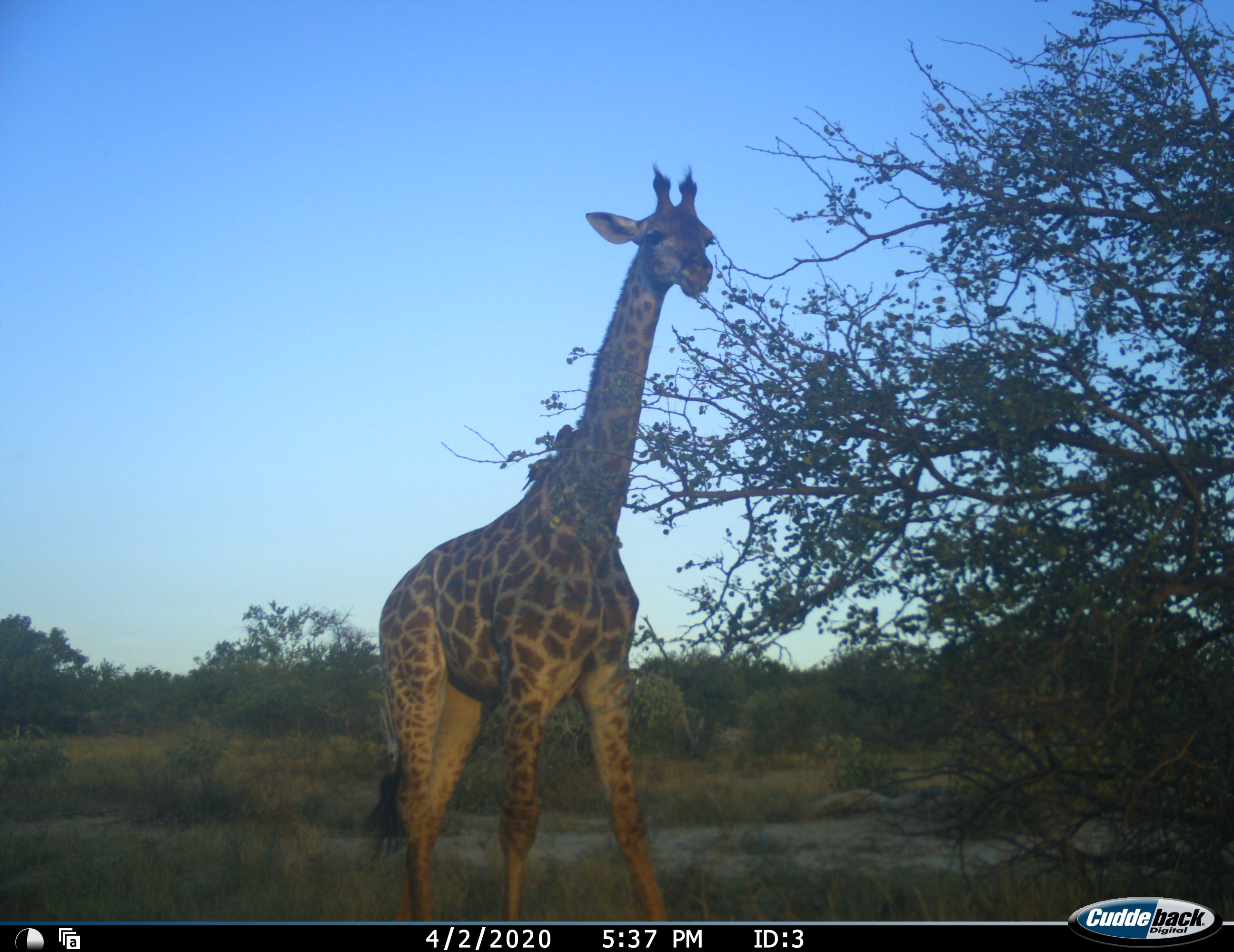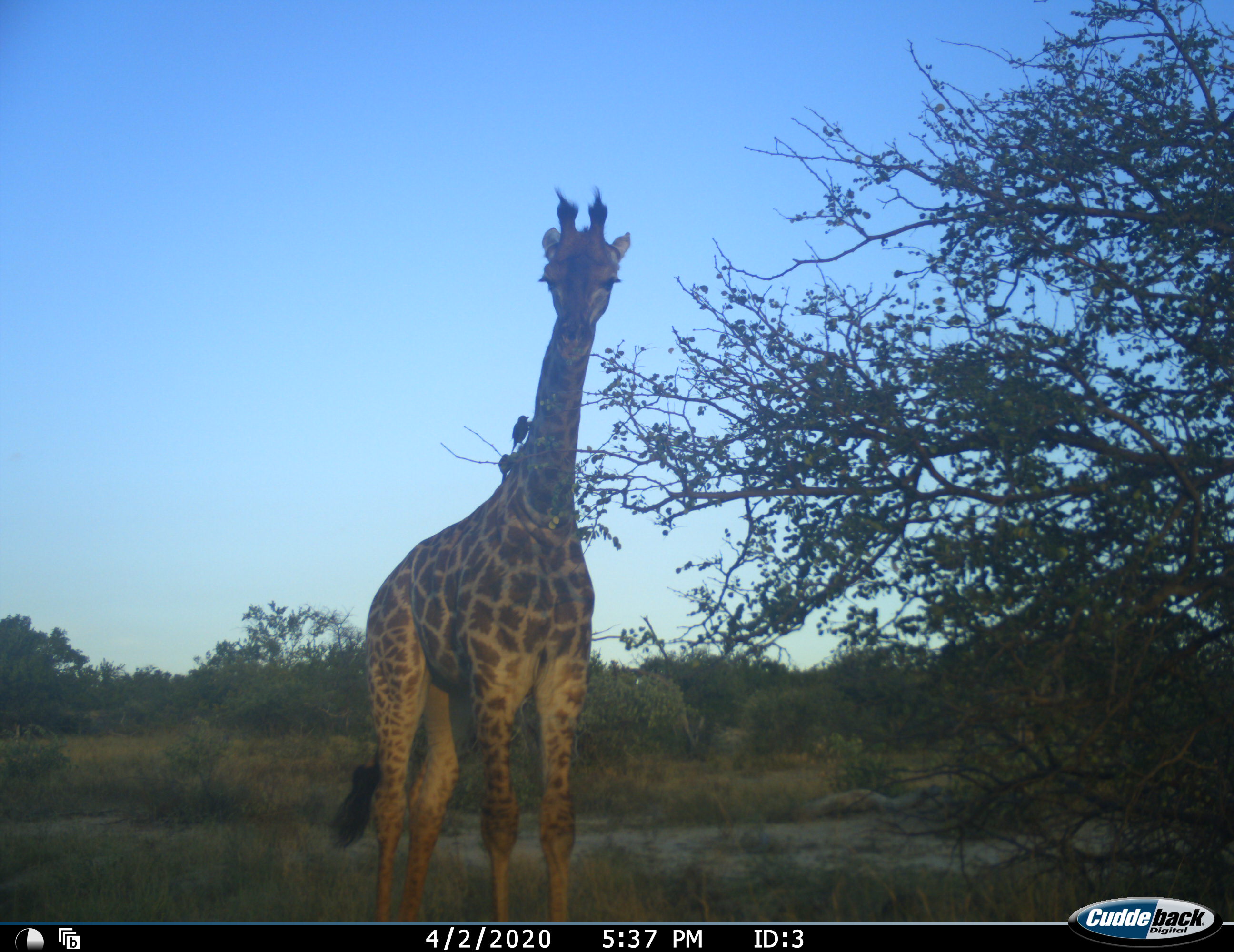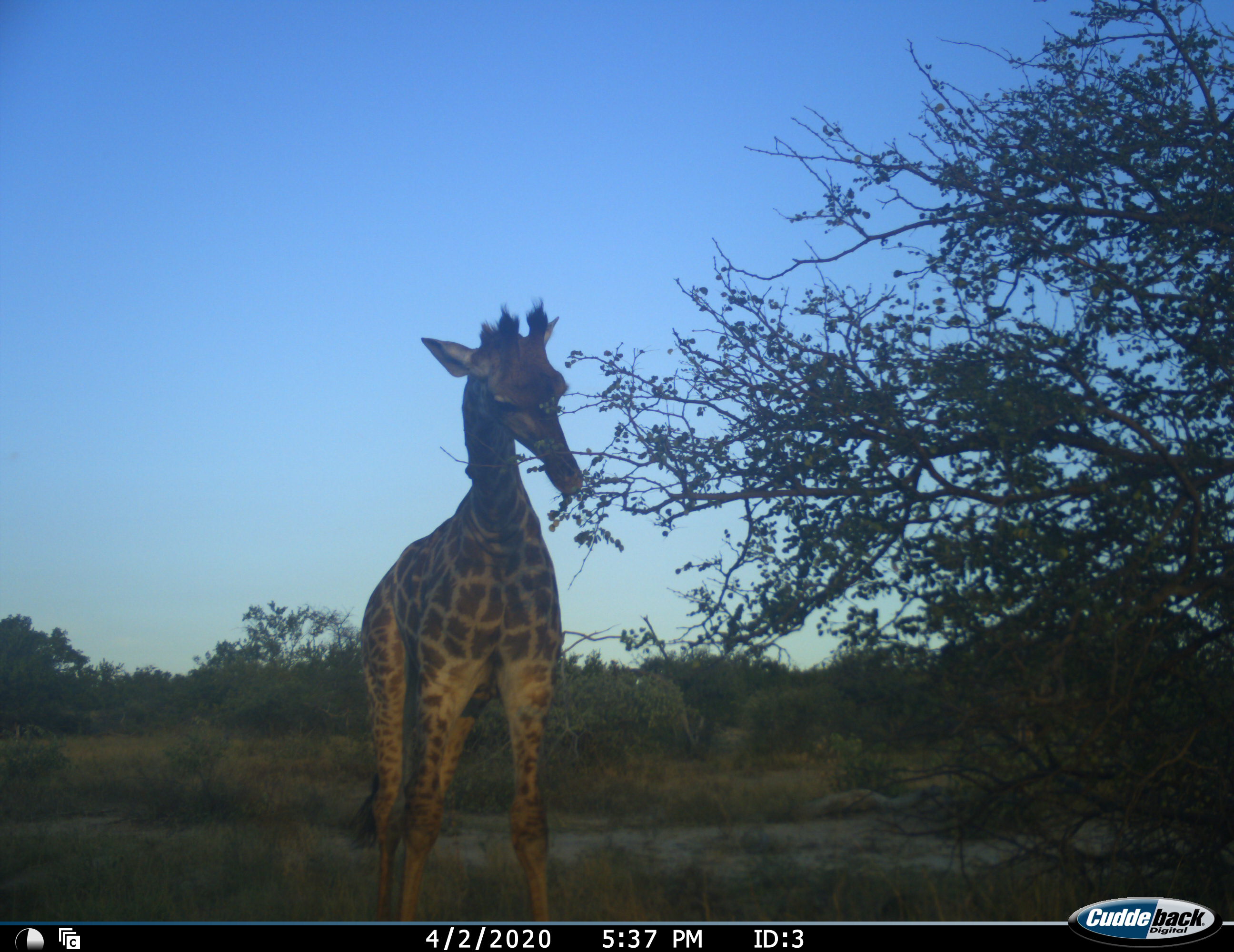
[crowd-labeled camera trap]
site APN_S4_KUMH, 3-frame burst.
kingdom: Animalia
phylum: Chordata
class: Mammalia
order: Artiodactyla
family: Giraffidae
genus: Giraffa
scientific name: Giraffa camelopardalis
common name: giraffe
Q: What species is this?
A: Giraffe (Giraffa camelopardalis).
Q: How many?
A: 1.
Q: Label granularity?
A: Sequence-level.